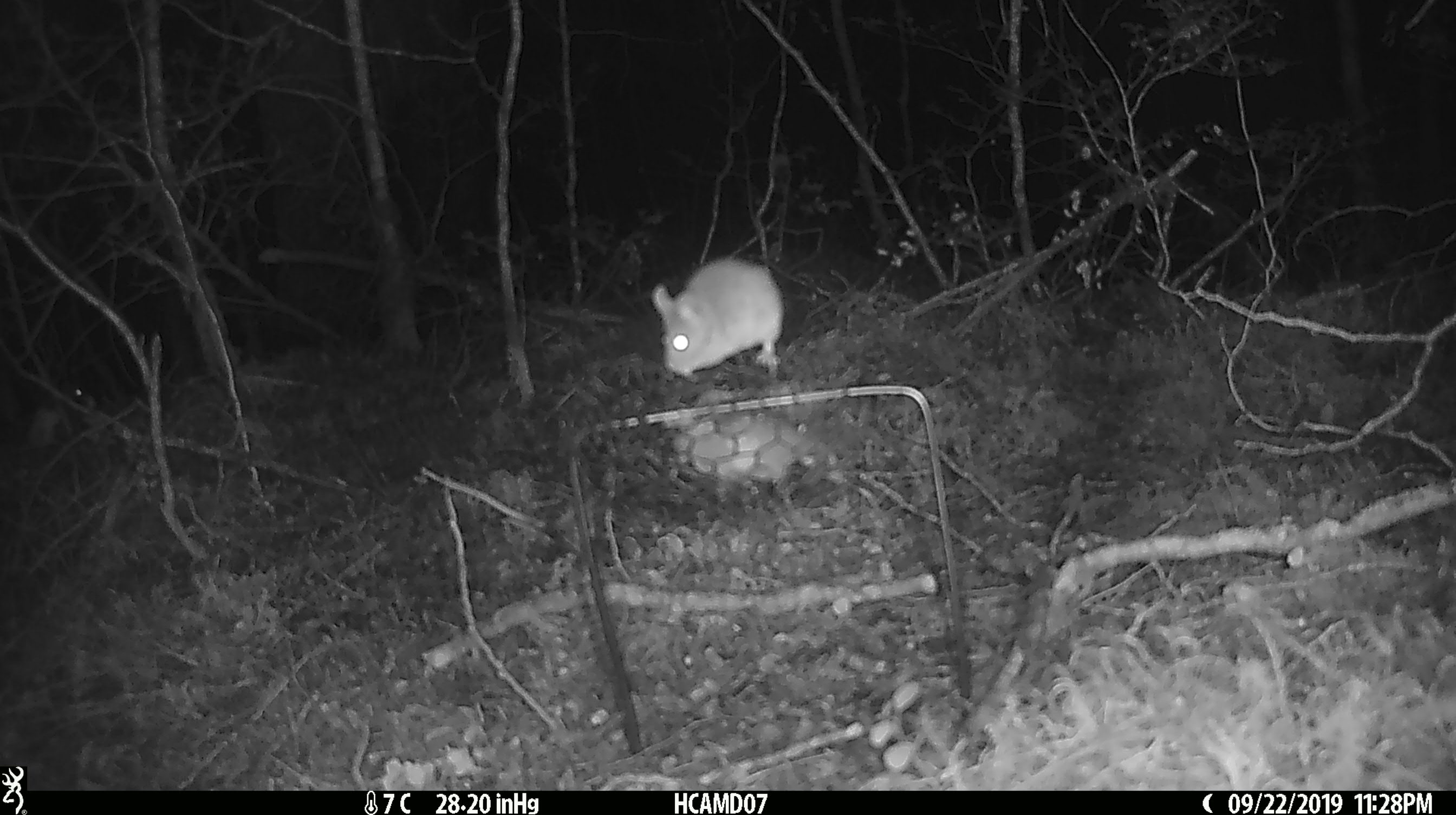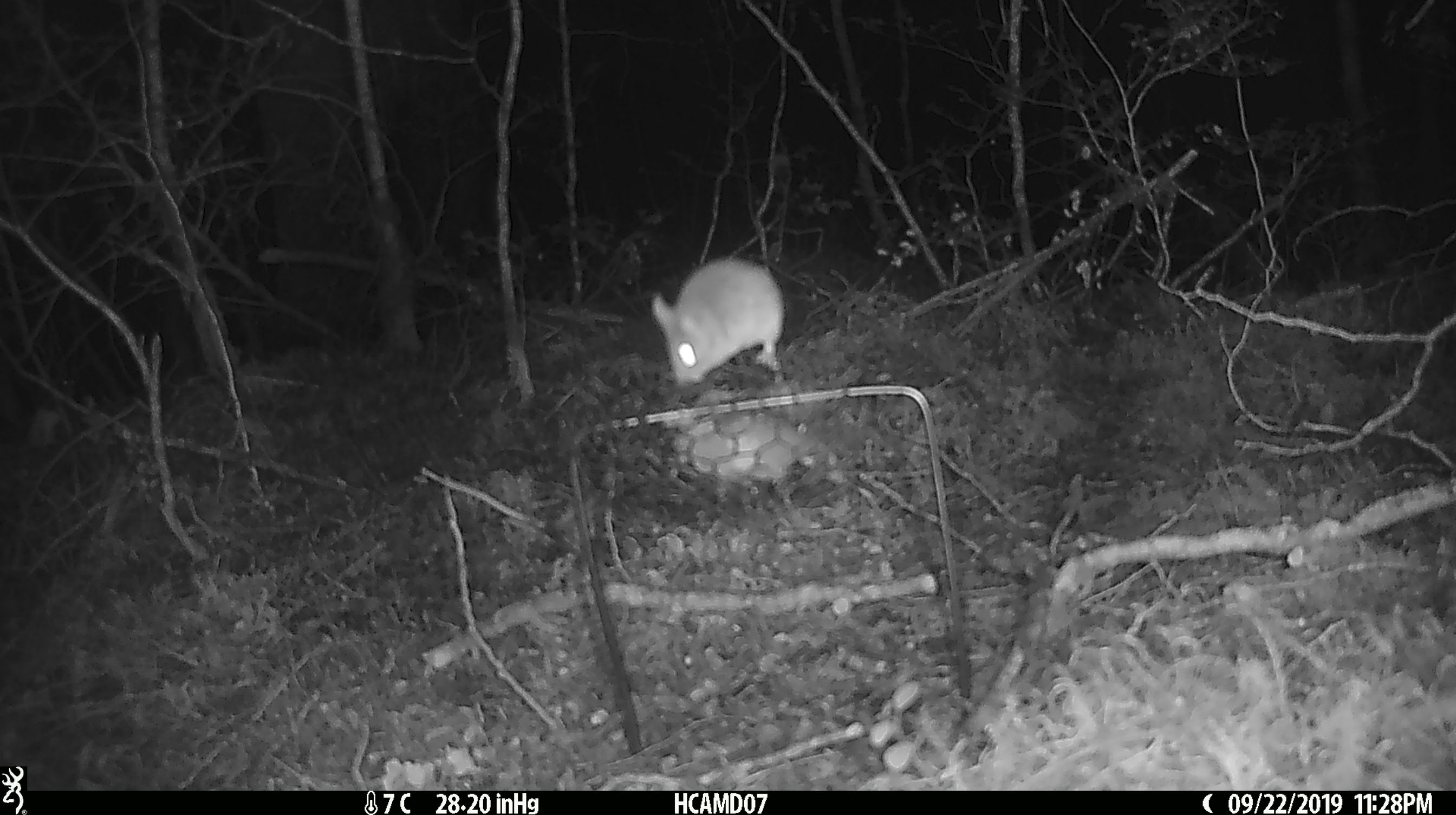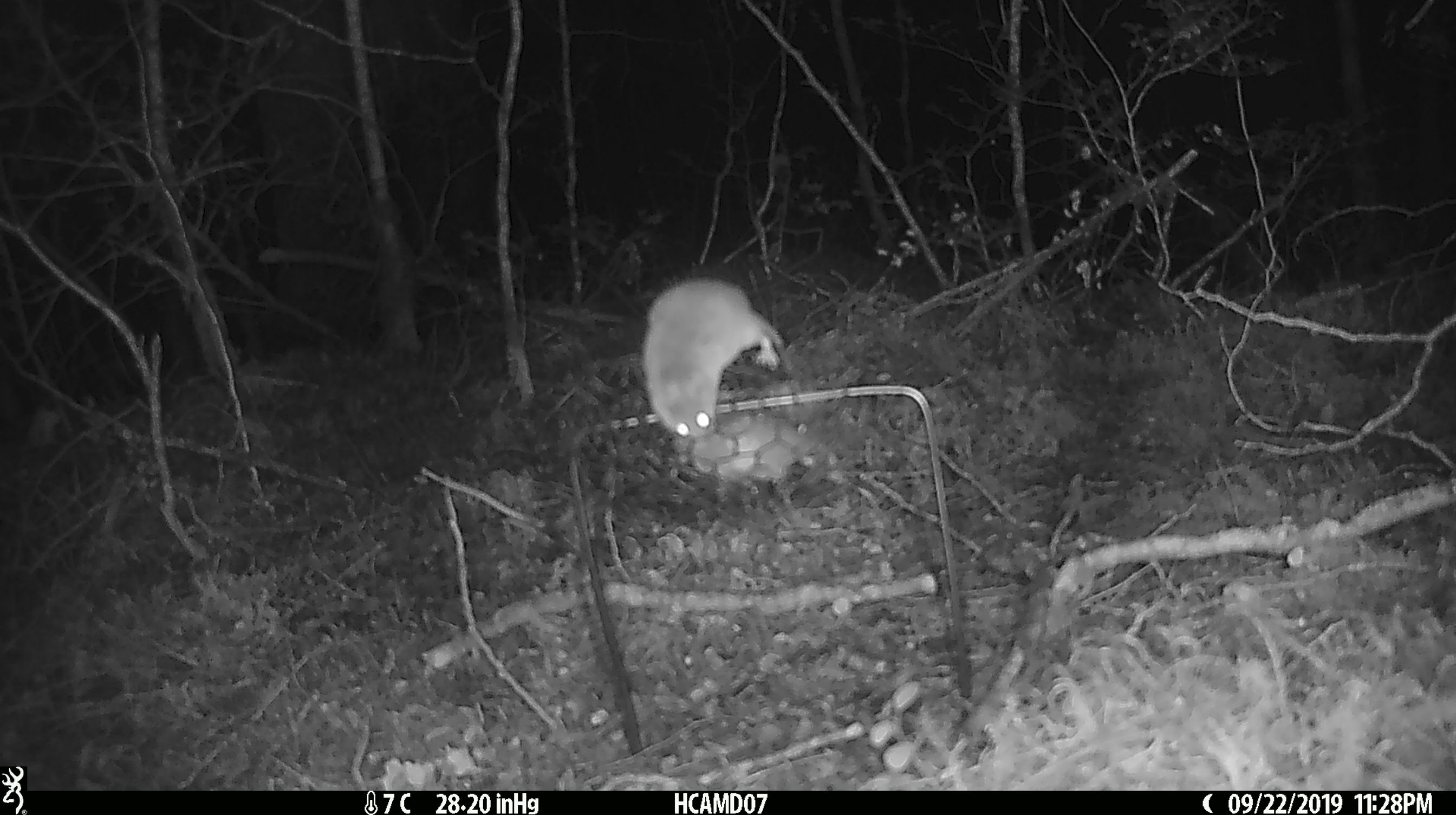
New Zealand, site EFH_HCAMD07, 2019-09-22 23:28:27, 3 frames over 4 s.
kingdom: Animalia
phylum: Chordata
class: Mammalia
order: Rodentia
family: Muridae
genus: Mus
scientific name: Mus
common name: mouse